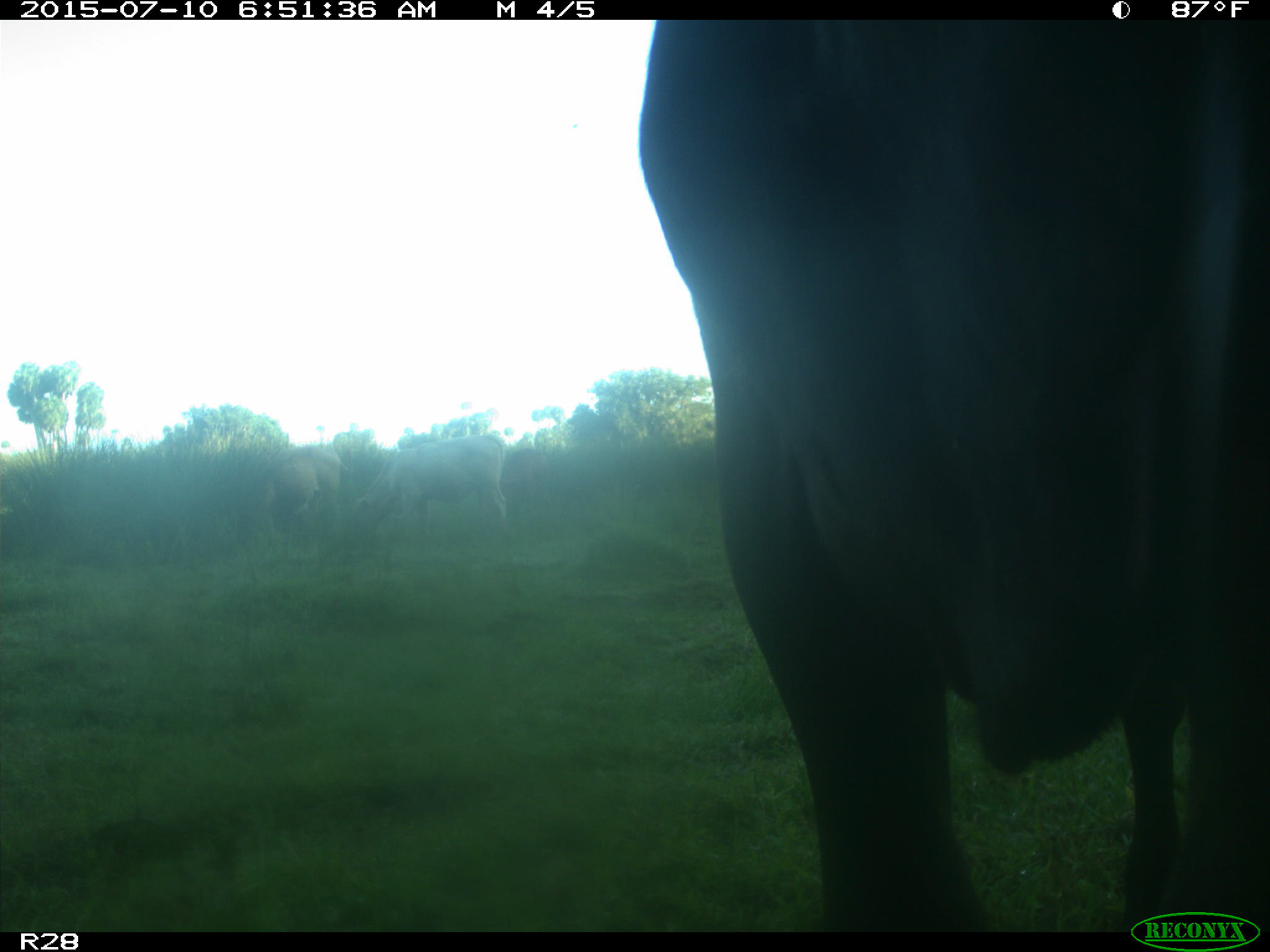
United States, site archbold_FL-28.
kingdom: Animalia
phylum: Chordata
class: Mammalia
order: Artiodactyla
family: Bovidae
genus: Bos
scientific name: Bos taurus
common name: domestic cow